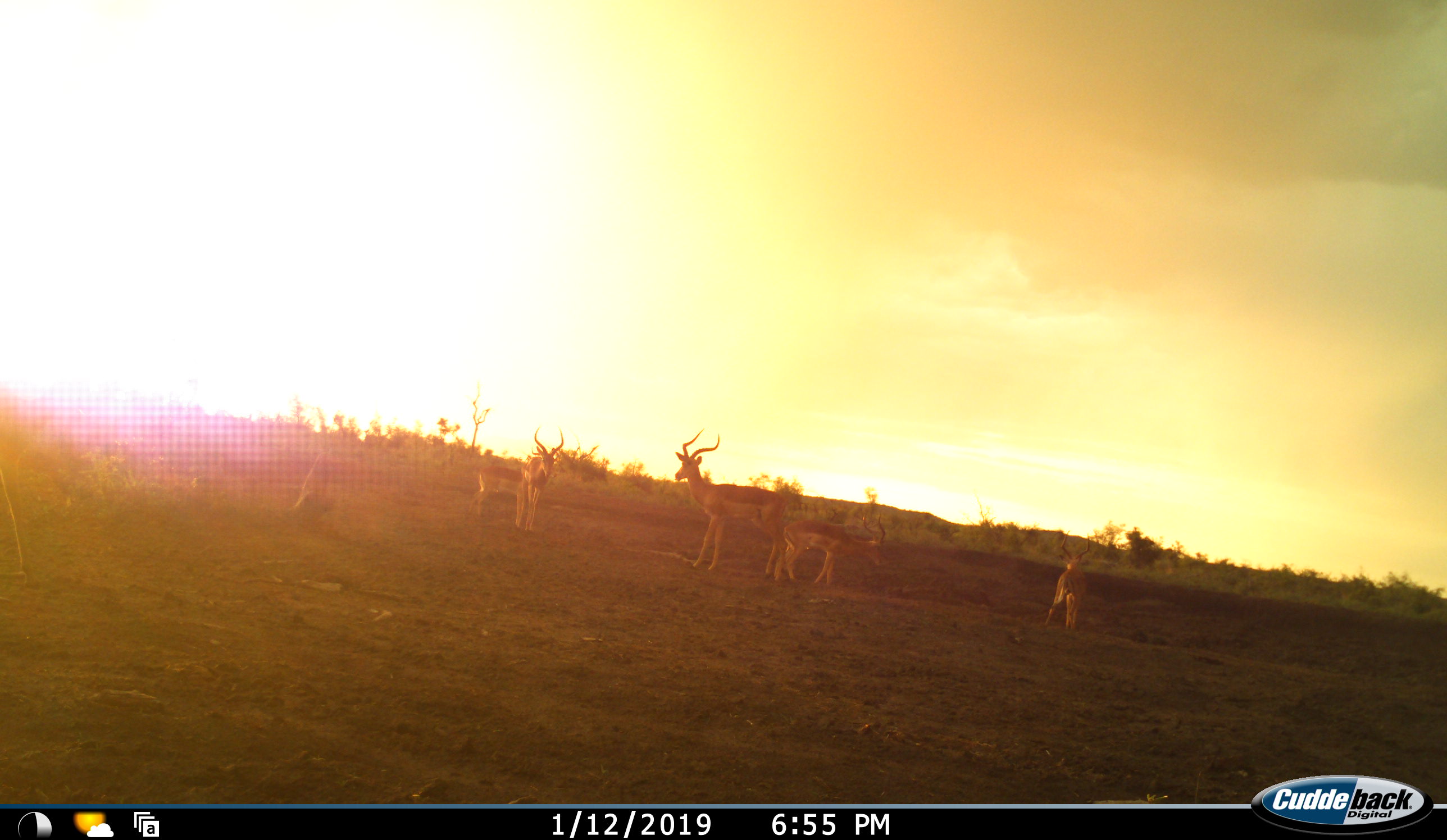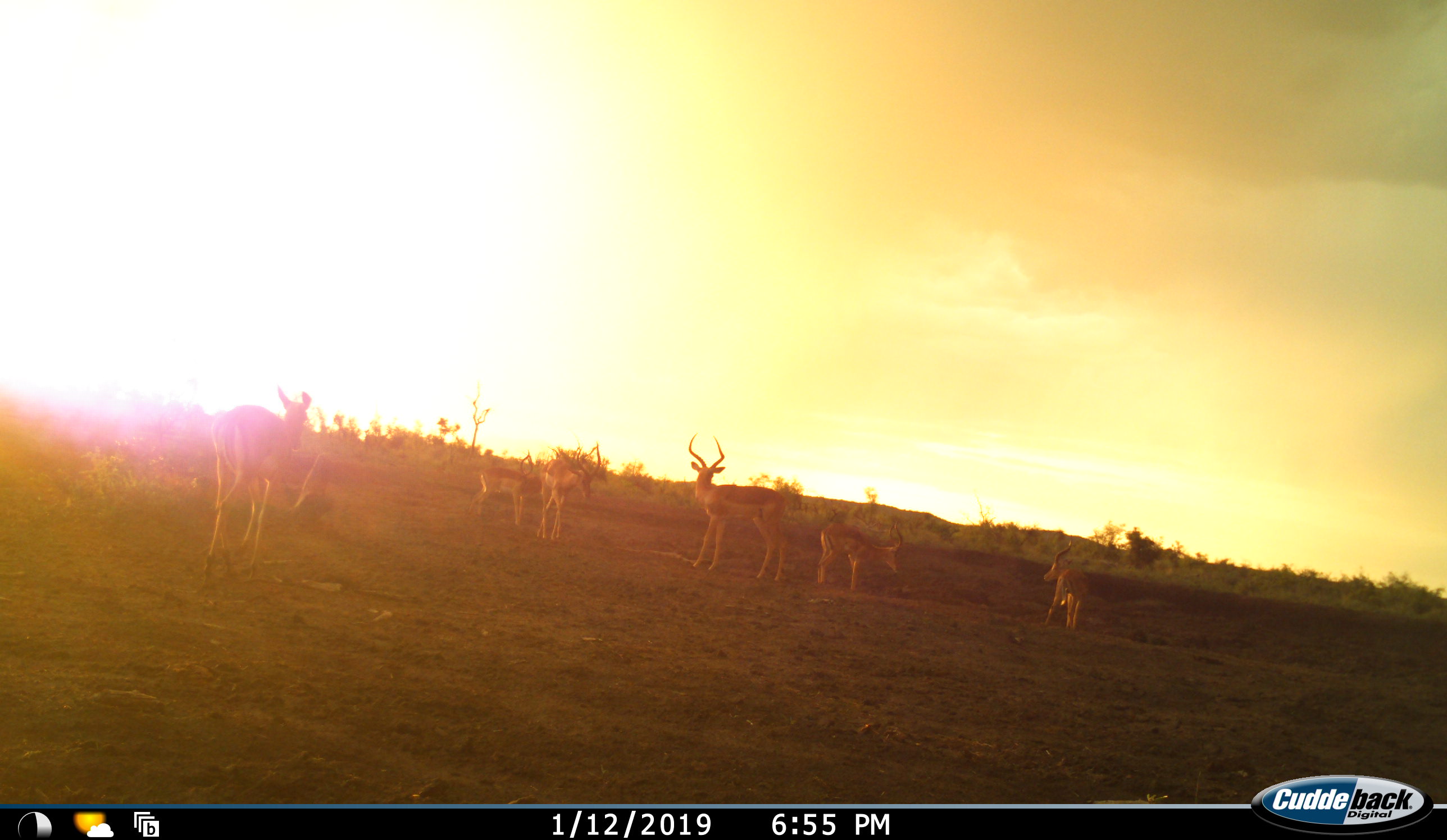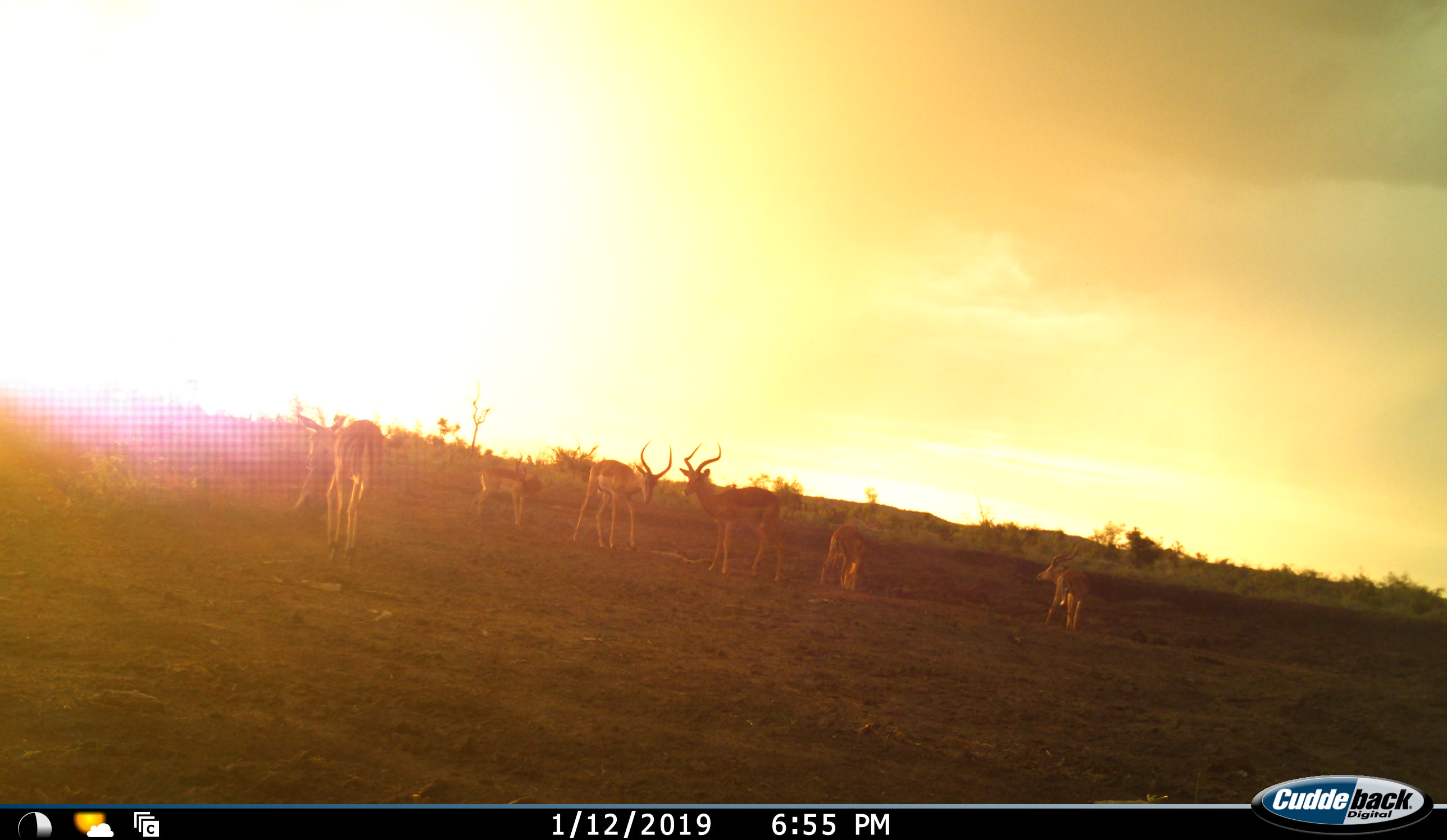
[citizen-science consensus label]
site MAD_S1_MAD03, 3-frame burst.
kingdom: Animalia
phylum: Chordata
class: Mammalia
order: Artiodactyla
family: Bovidae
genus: Aepyceros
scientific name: Aepyceros melampus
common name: impala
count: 6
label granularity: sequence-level